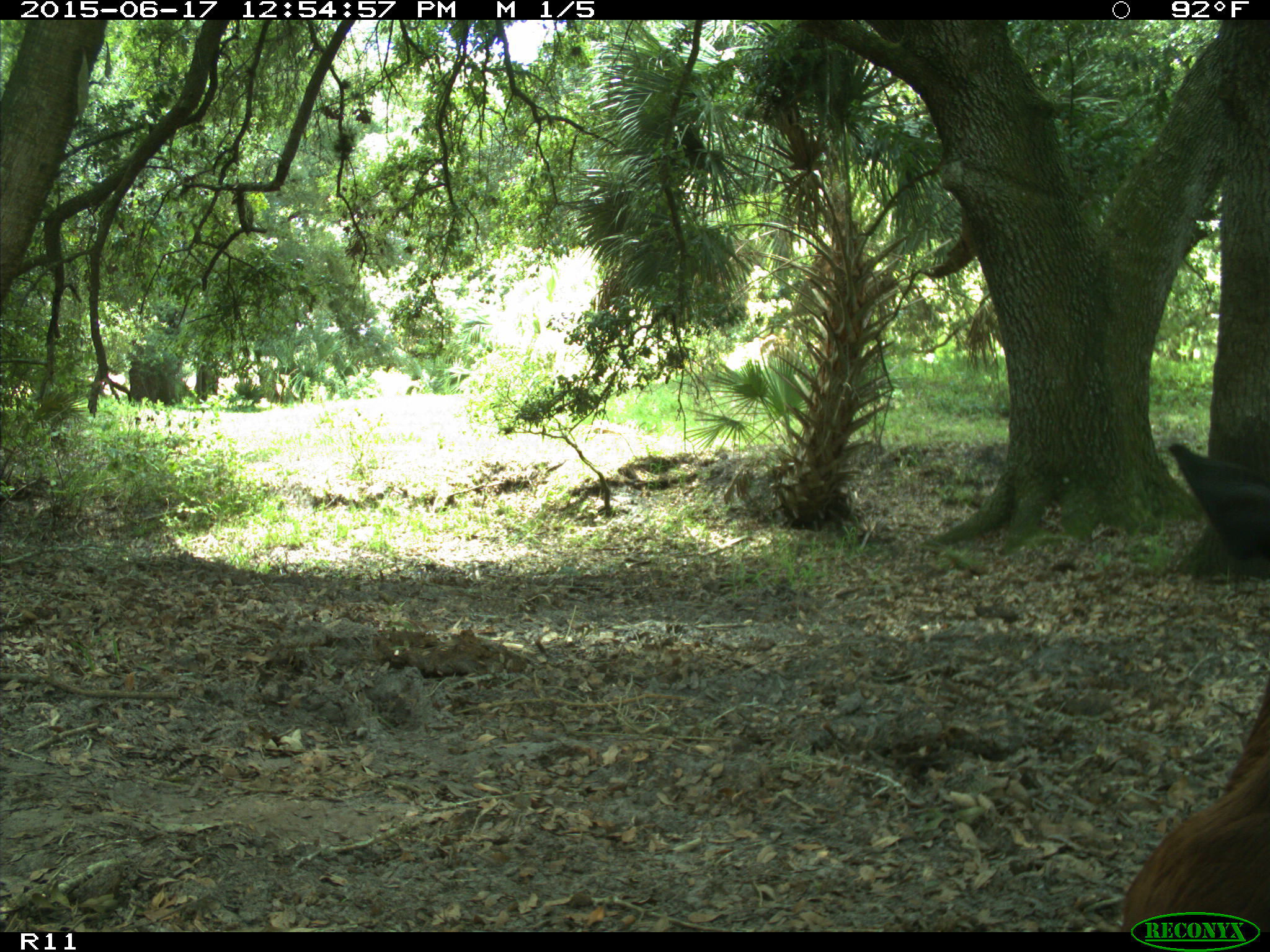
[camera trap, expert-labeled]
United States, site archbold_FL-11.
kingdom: Animalia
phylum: Chordata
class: Mammalia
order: Artiodactyla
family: Bovidae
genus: Bos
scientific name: Bos taurus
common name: domestic cow